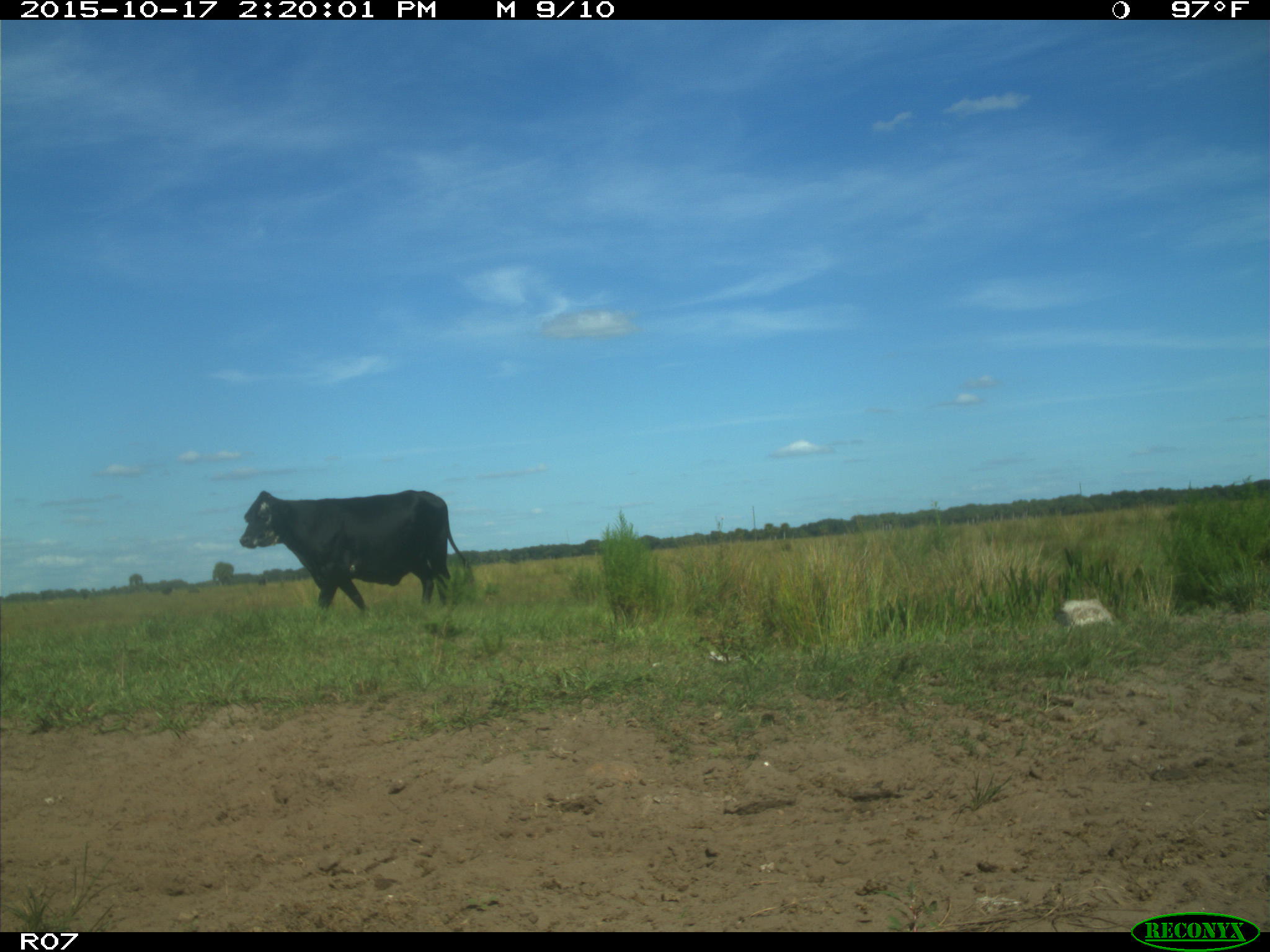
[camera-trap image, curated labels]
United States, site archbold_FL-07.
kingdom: Animalia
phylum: Chordata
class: Mammalia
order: Artiodactyla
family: Bovidae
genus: Bos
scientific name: Bos taurus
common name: domestic cow